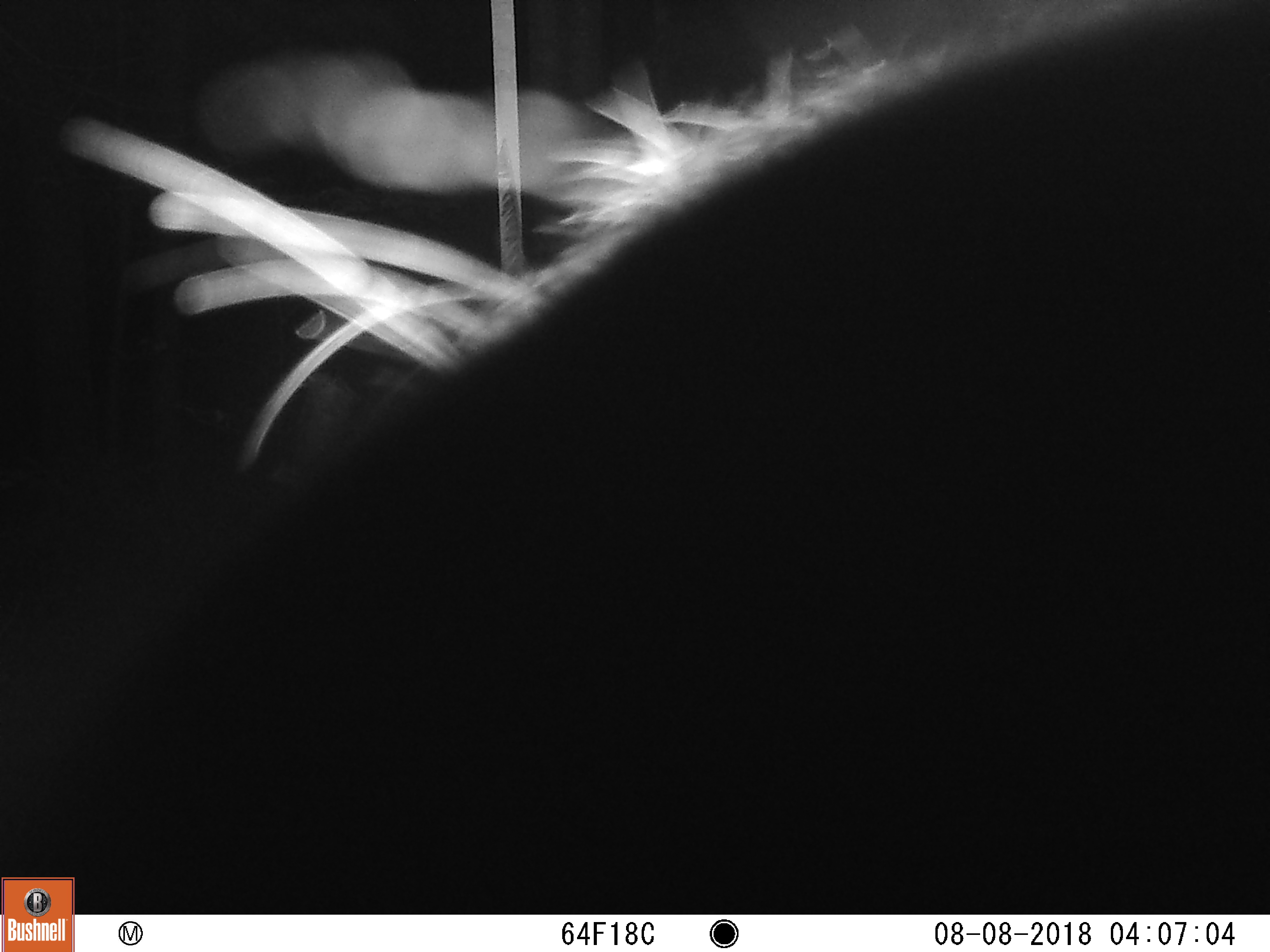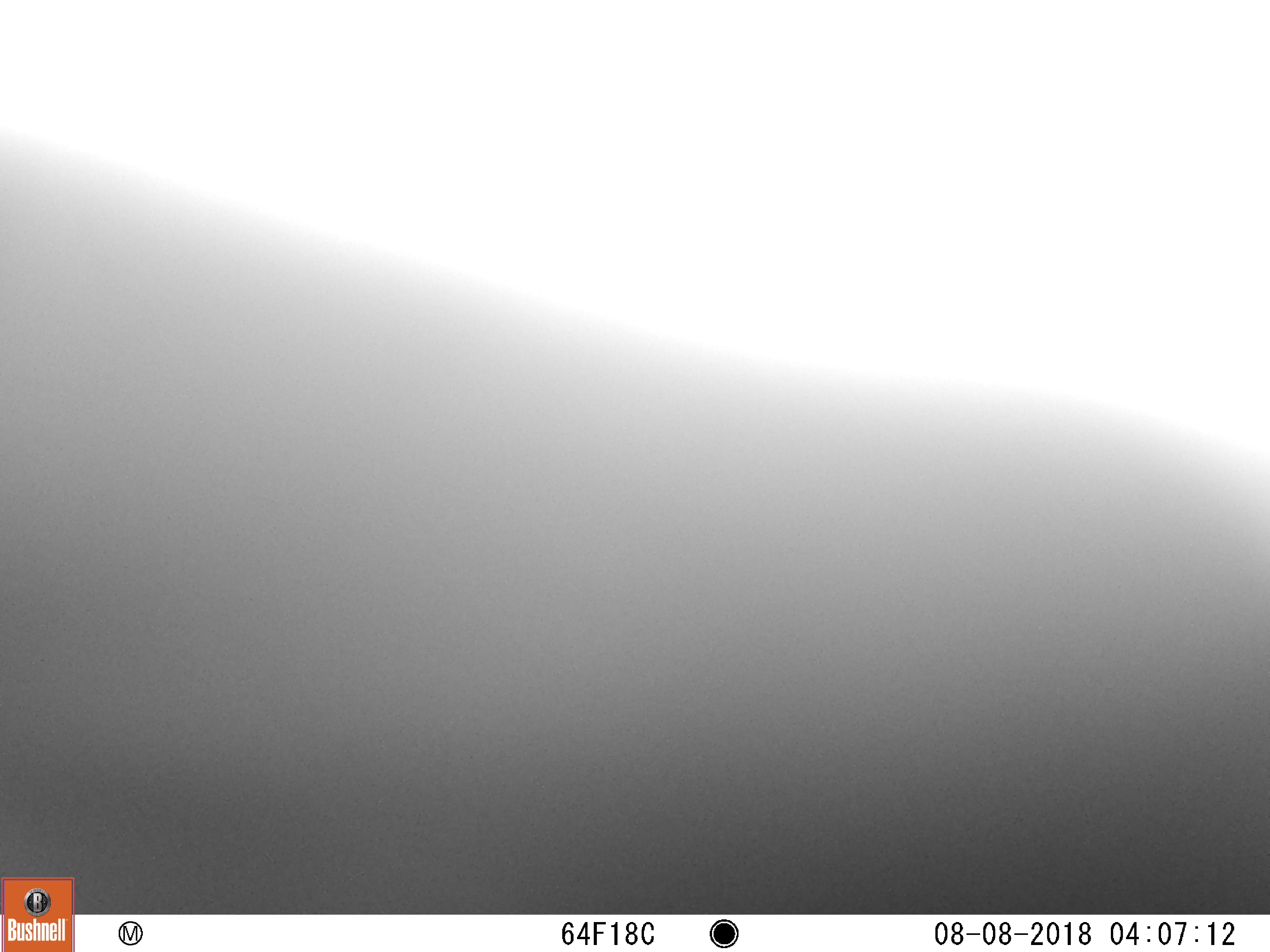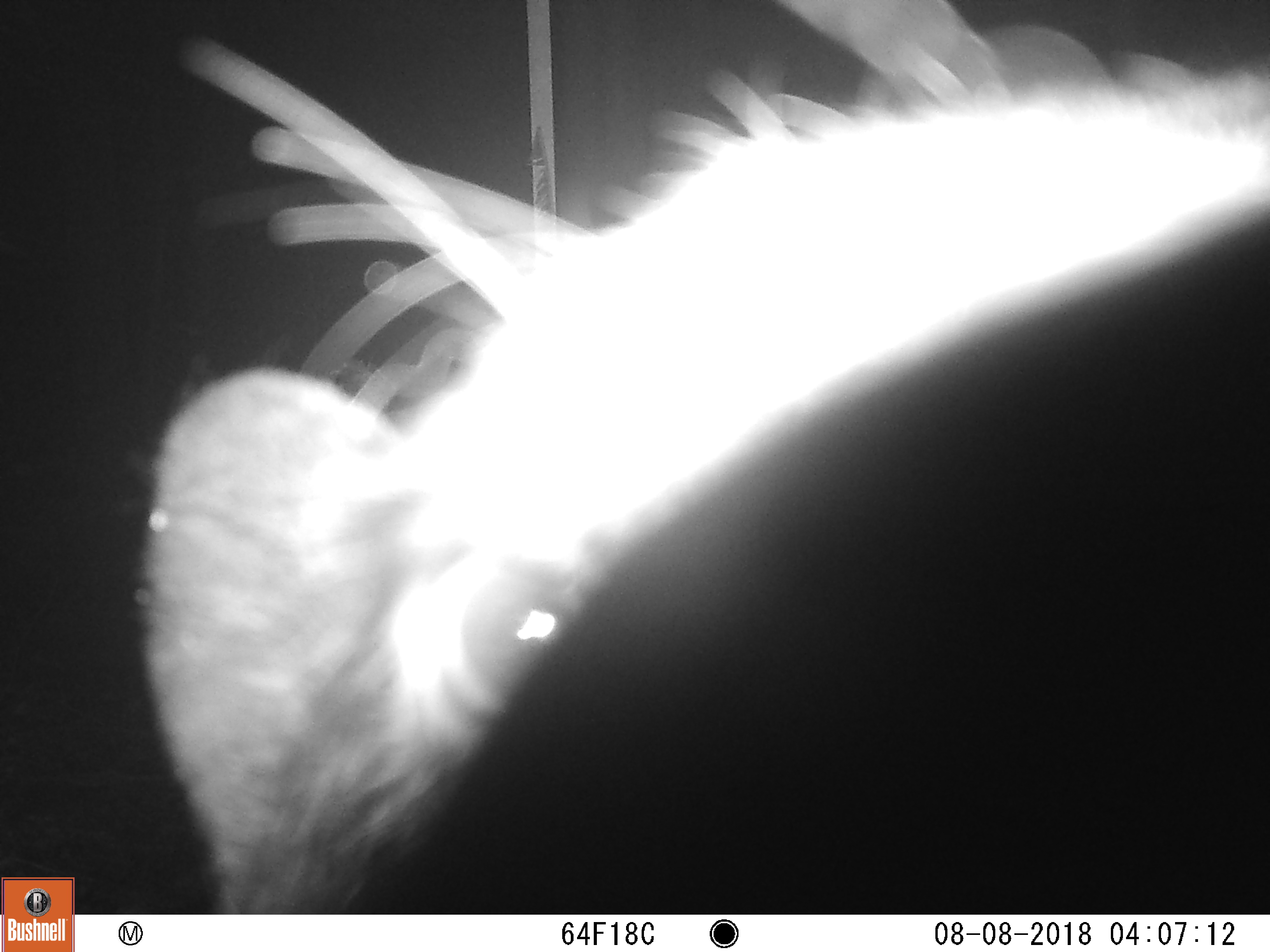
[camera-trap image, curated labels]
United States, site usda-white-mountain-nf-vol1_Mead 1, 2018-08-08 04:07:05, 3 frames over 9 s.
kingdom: Animalia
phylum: Chordata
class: Mammalia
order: Carnivora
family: Ursidae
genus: Ursus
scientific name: Ursus americanus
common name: black bear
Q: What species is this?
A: Black bear (Ursus americanus).